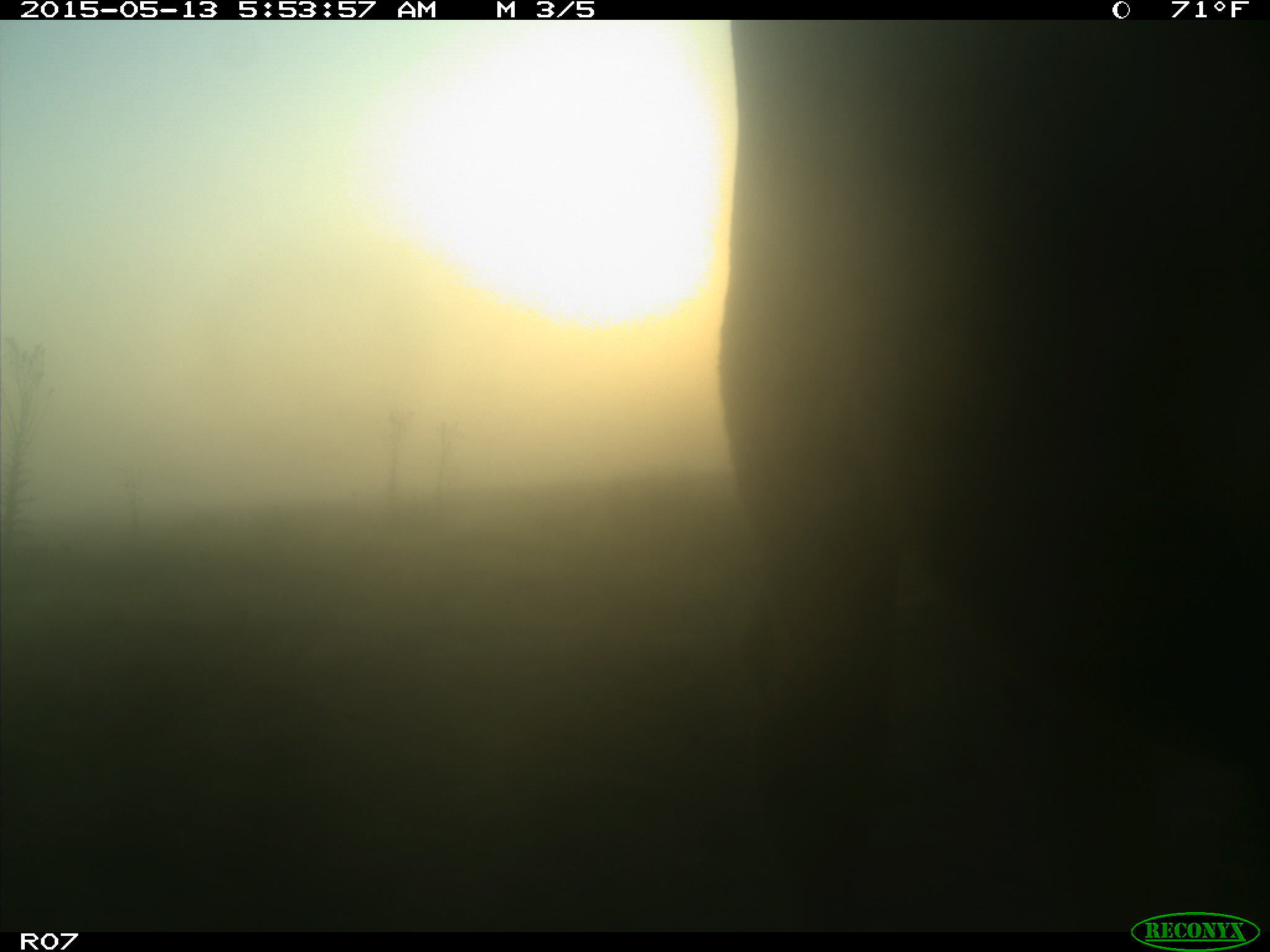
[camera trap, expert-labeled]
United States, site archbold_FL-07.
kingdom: Animalia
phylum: Chordata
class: Mammalia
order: Artiodactyla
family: Bovidae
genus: Bos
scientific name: Bos taurus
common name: domestic cow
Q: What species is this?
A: Bos taurus (domestic cow).